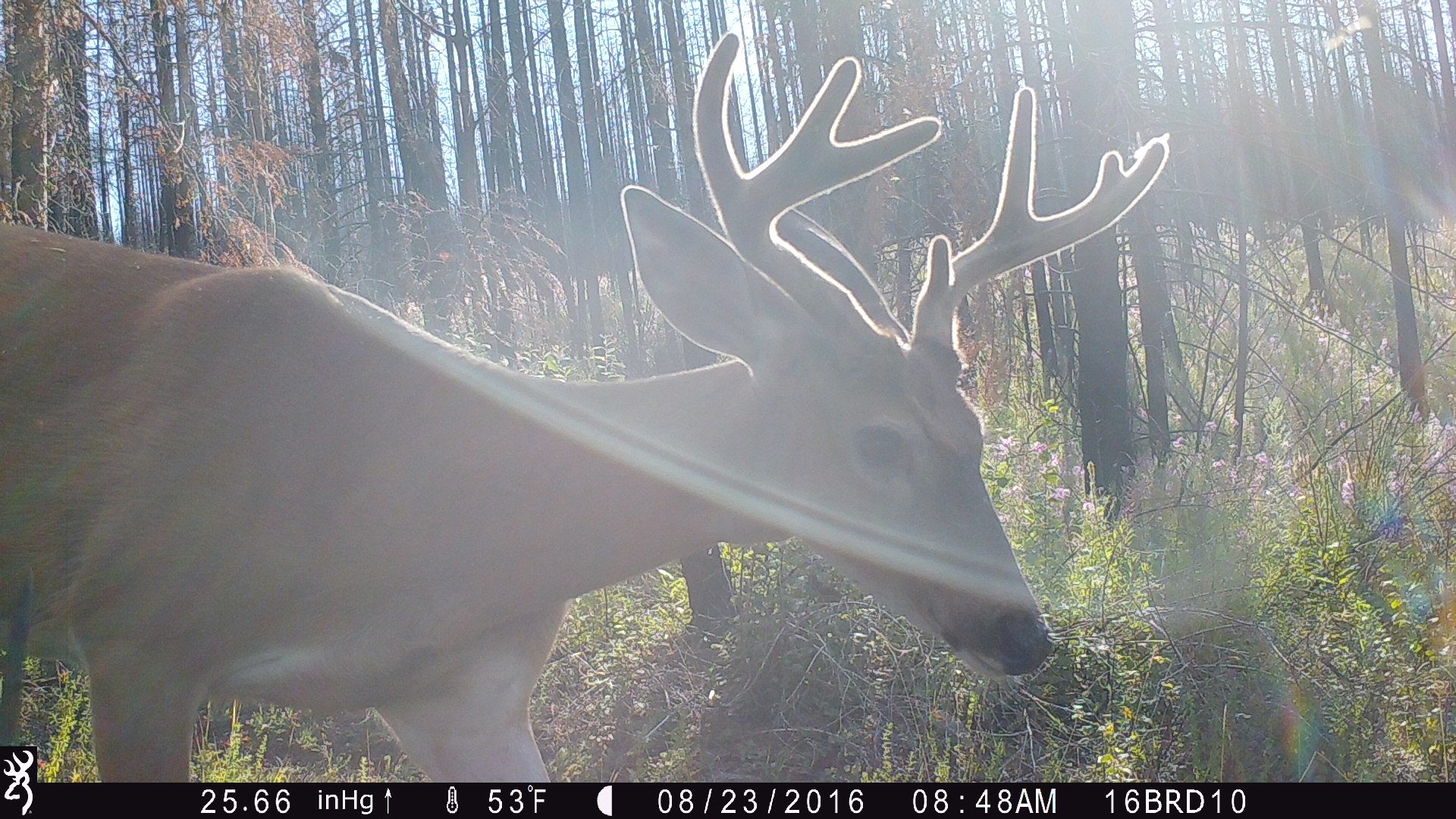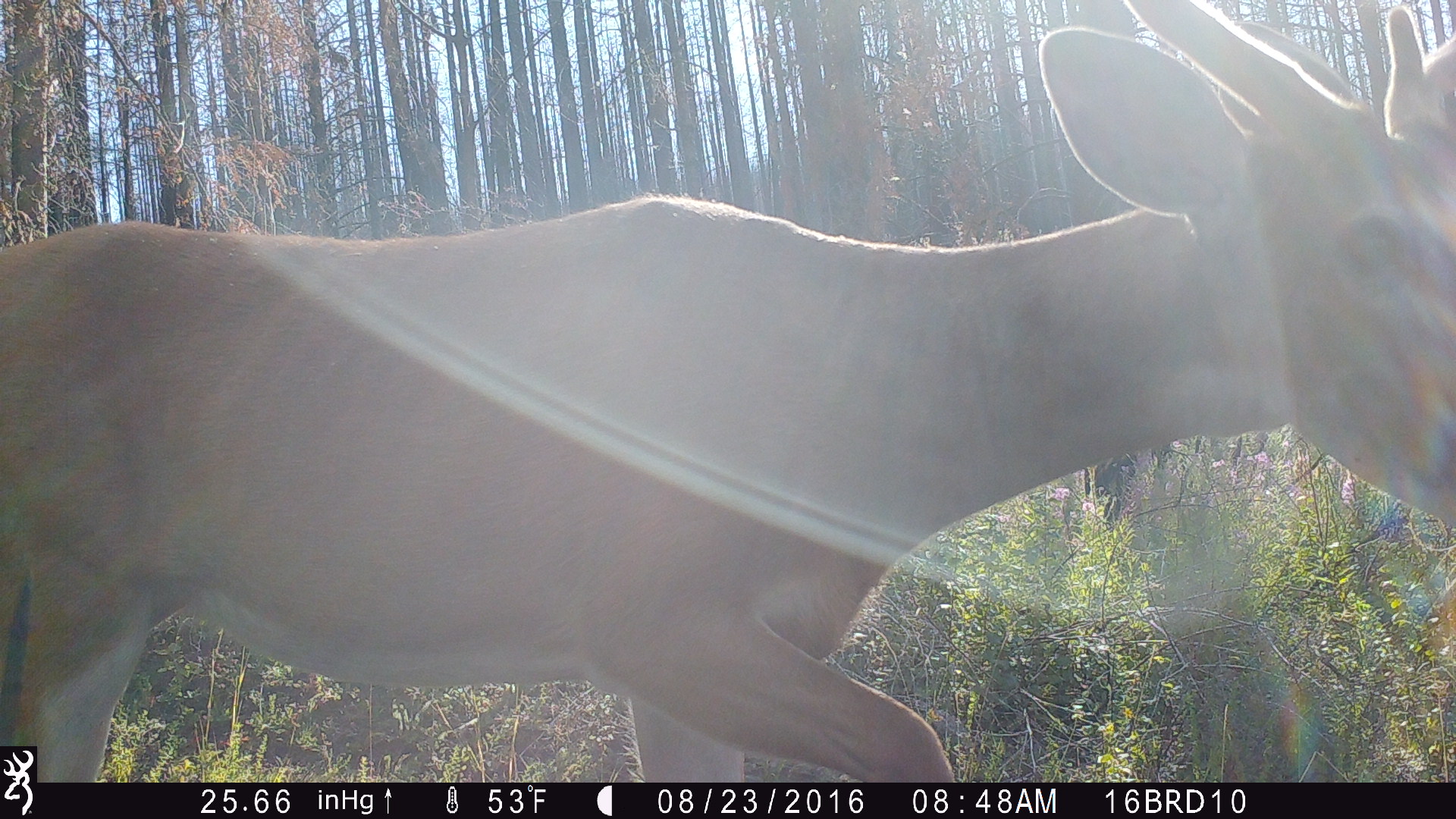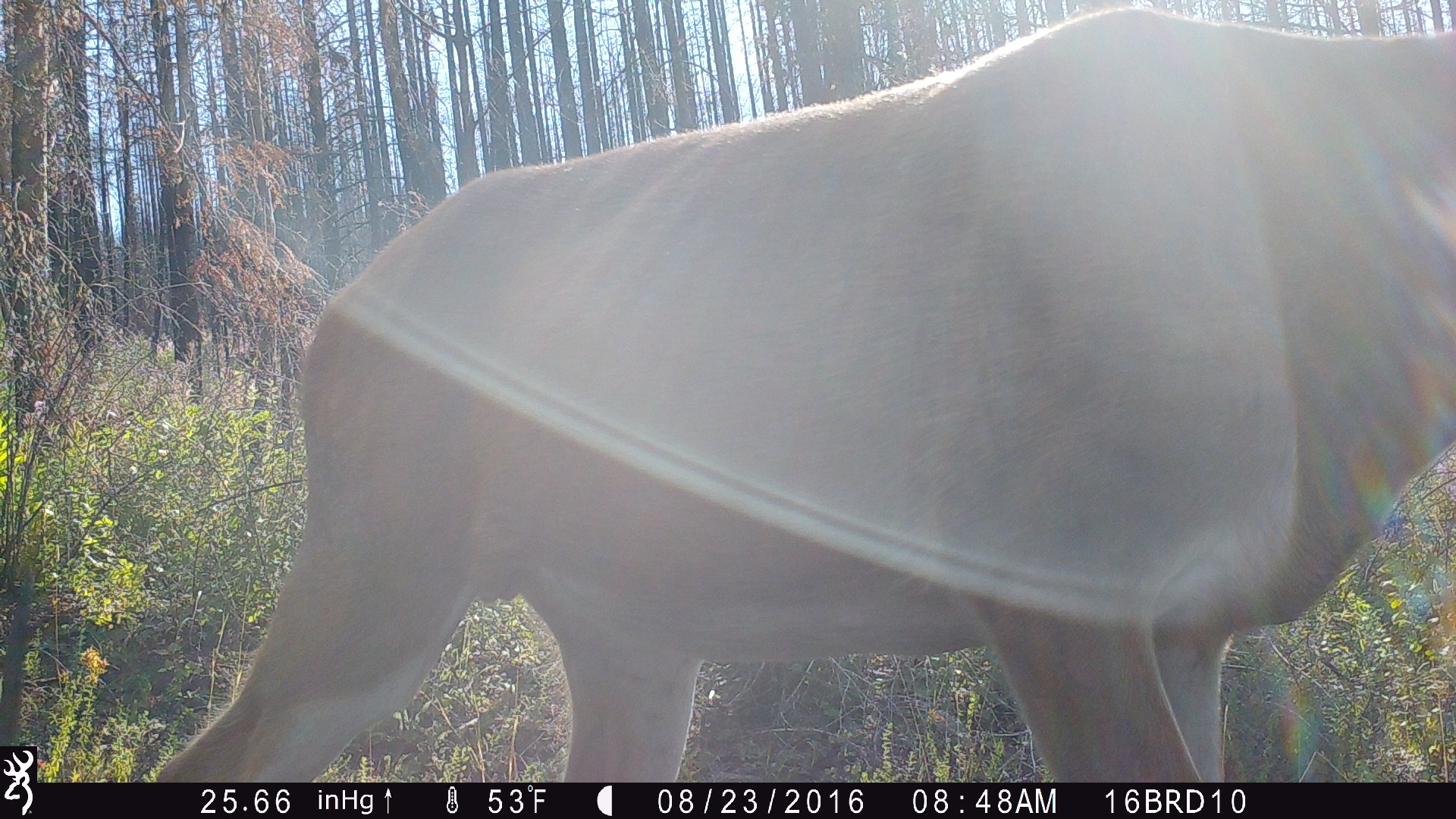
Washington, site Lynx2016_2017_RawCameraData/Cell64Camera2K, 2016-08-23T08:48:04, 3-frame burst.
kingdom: Animalia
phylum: Chordata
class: Mammalia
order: Artiodactyla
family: Cervidae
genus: Odocoileus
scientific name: Odocoileus virginianus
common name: white-tailed deer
Odocoileus virginianus (white-tailed deer). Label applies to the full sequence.